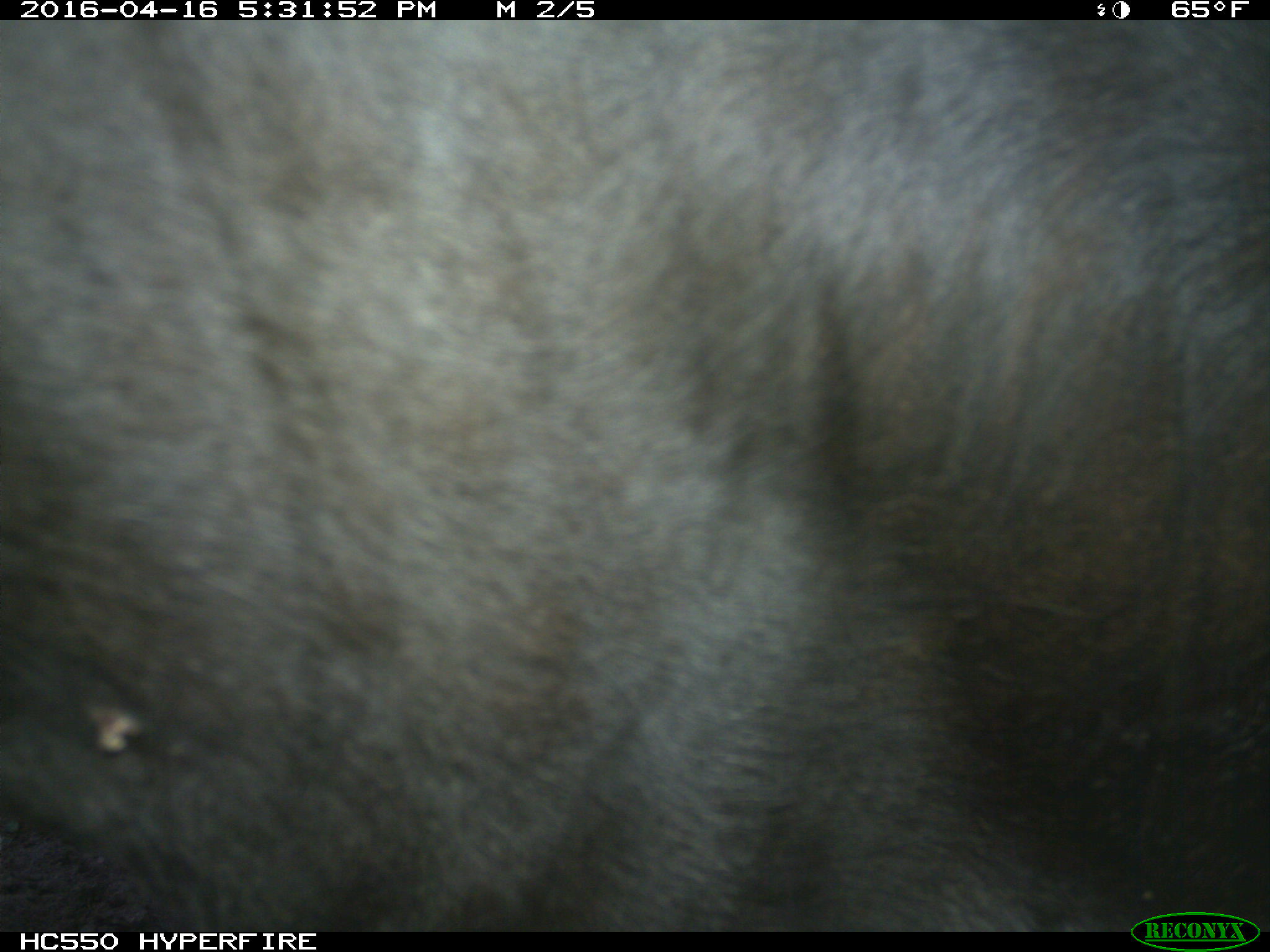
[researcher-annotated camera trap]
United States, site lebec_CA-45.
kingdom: Animalia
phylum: Chordata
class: Mammalia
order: Artiodactyla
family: Bovidae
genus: Bos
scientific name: Bos taurus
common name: domestic cow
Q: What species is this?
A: Bos taurus (domestic cow).